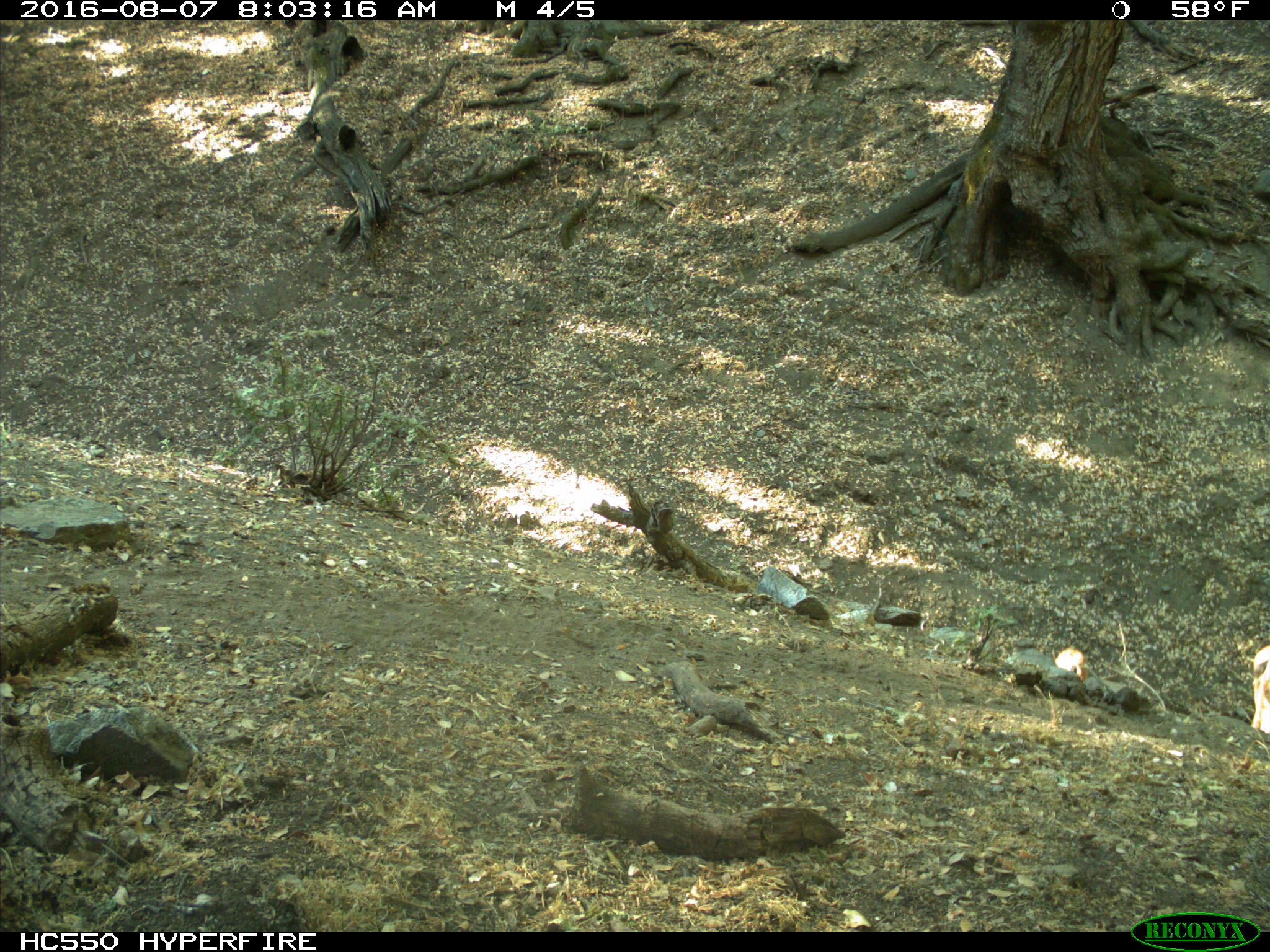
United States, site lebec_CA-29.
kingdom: Animalia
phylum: Chordata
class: Mammalia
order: Artiodactyla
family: Cervidae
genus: Odocoileus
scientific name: Odocoileus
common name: deer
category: unidentified deer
Unidentified deer (deer) (Odocoileus).